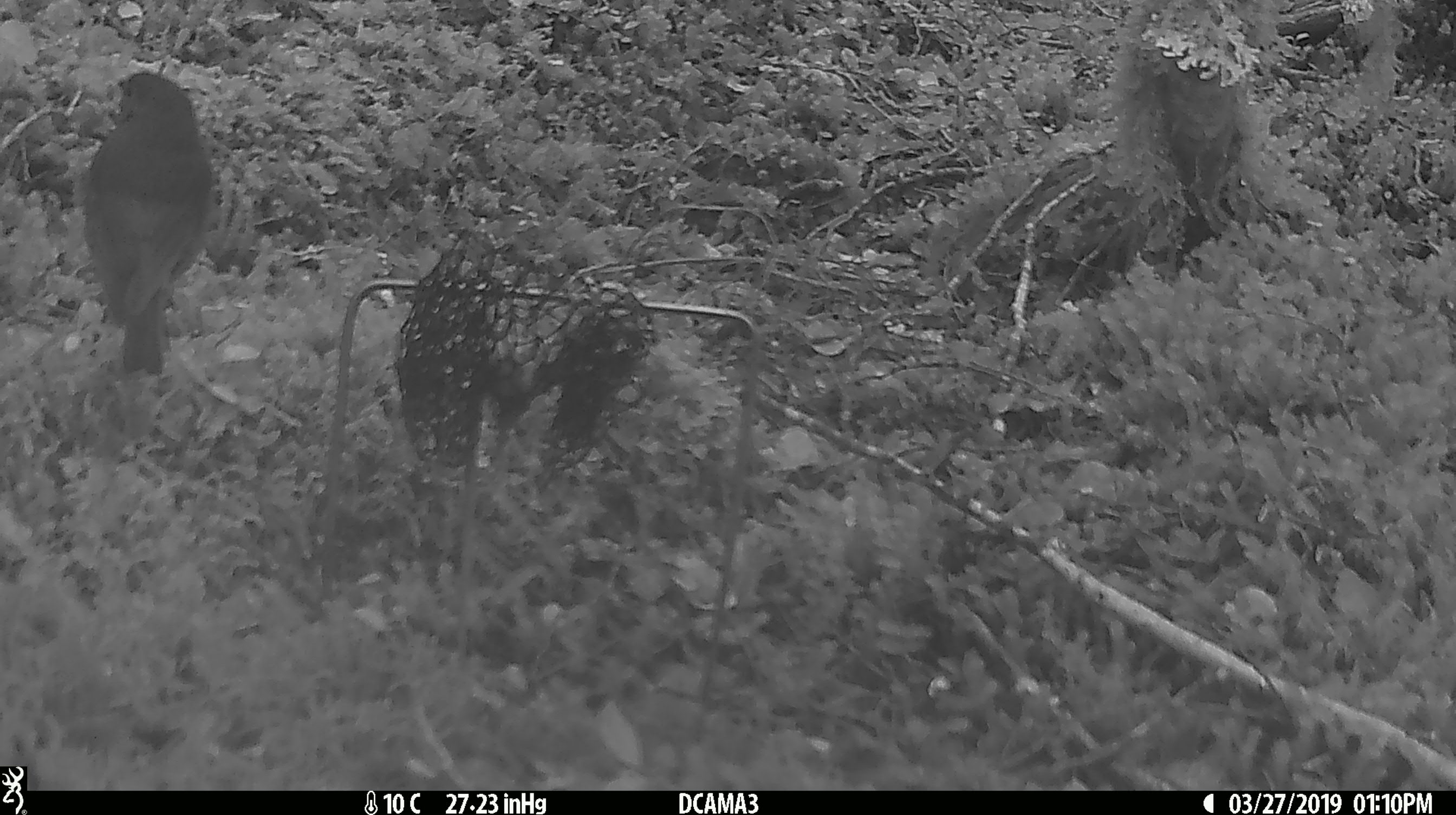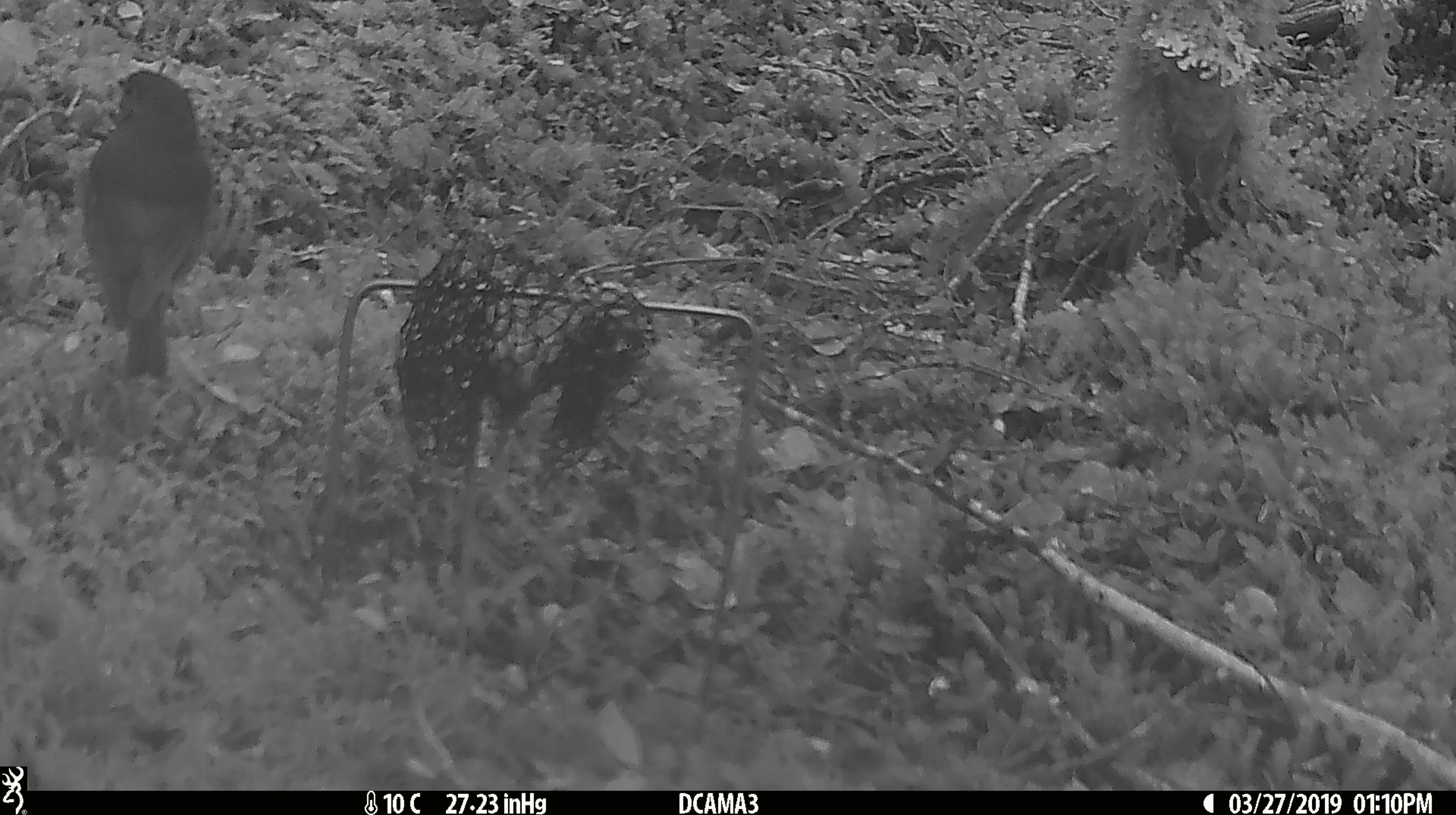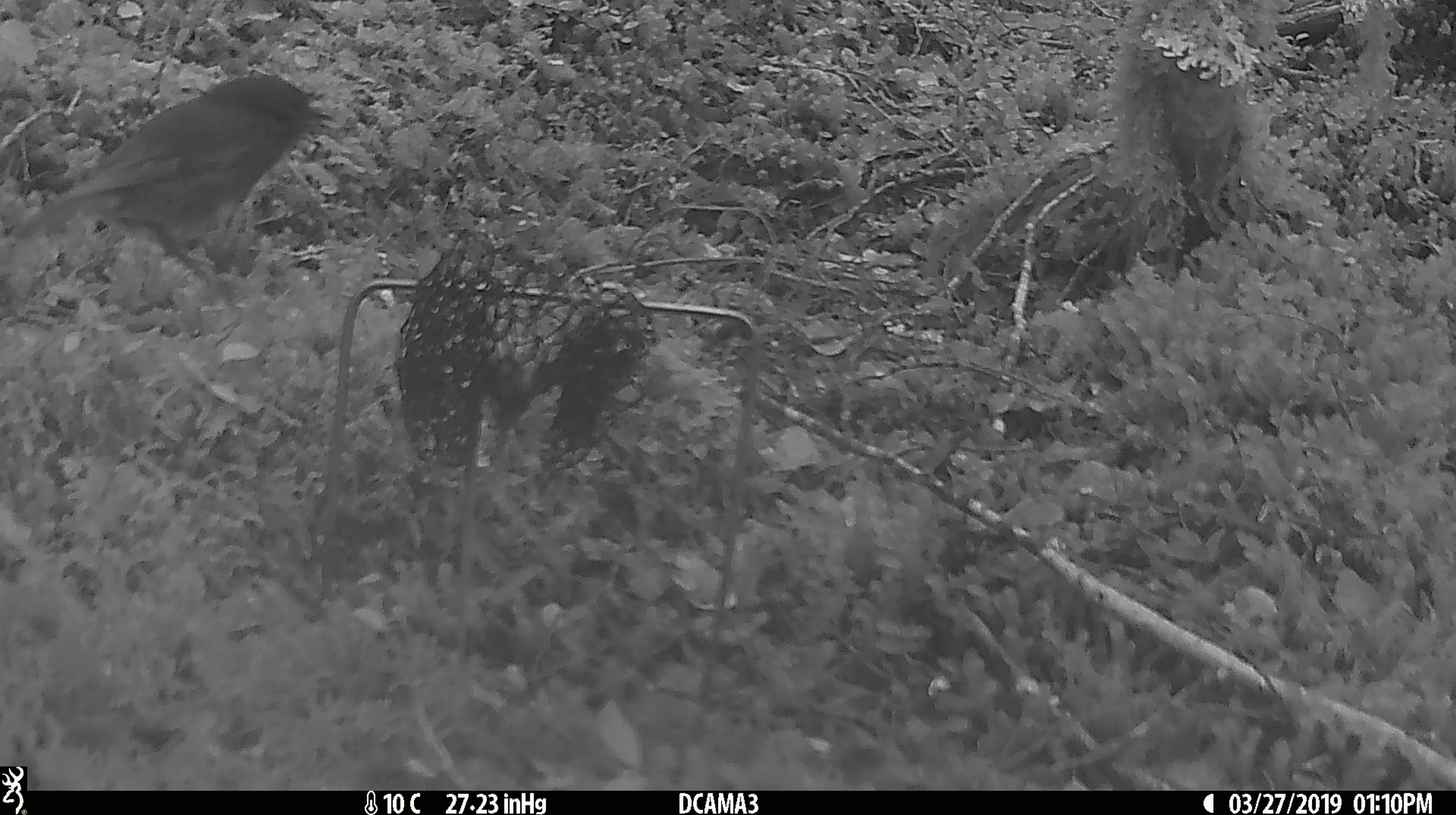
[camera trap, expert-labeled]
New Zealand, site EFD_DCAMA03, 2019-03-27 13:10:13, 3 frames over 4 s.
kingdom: Animalia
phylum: Chordata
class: Aves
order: Passeriformes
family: Petroicidae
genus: Petroica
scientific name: Petroica australis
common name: new zealand robin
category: robin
Robin (new zealand robin) (Petroica australis).